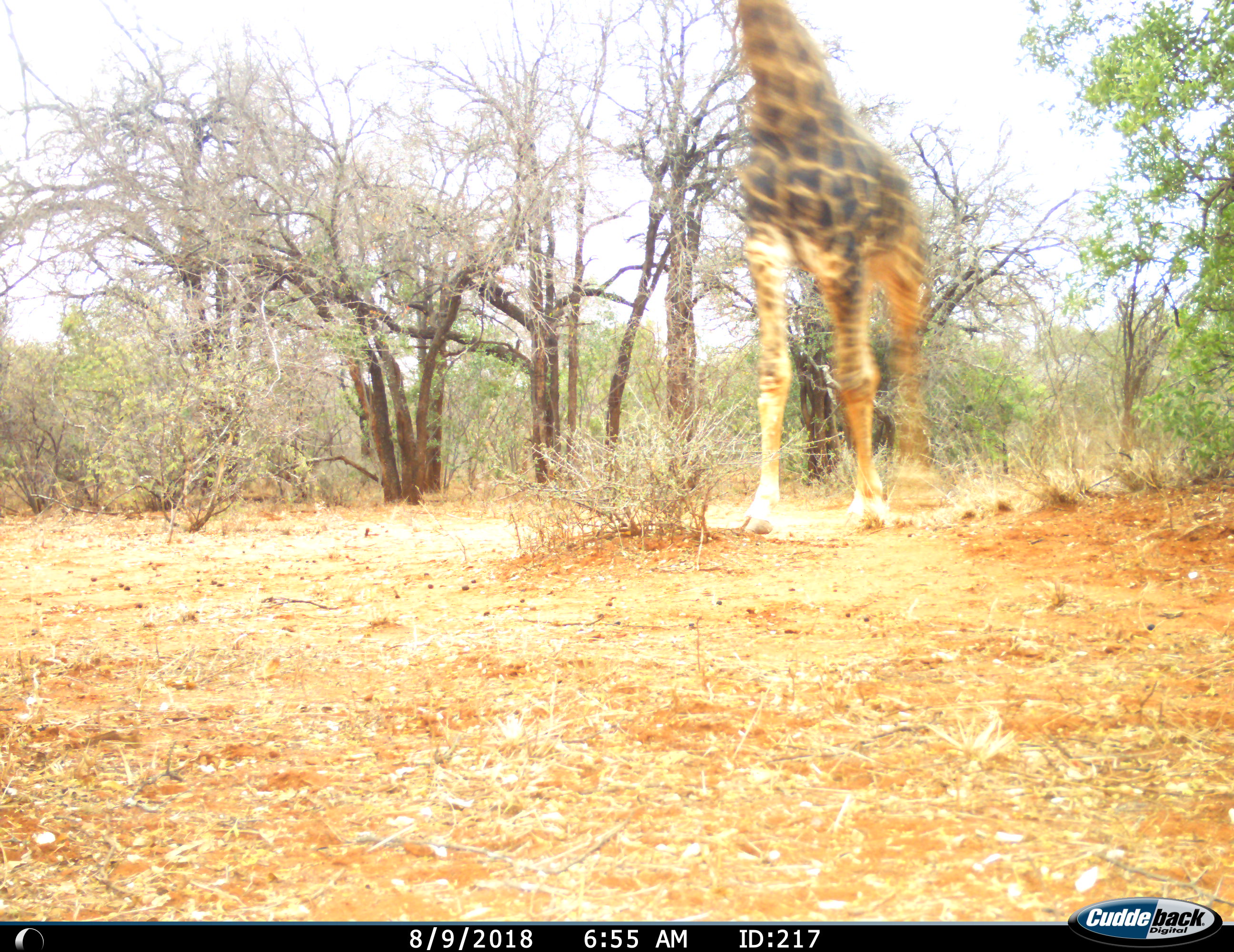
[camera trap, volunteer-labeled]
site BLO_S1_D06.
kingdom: Animalia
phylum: Chordata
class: Mammalia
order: Artiodactyla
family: Giraffidae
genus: Giraffa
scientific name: Giraffa camelopardalis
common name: giraffe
Giraffe (Giraffa camelopardalis), count 1. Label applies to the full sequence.